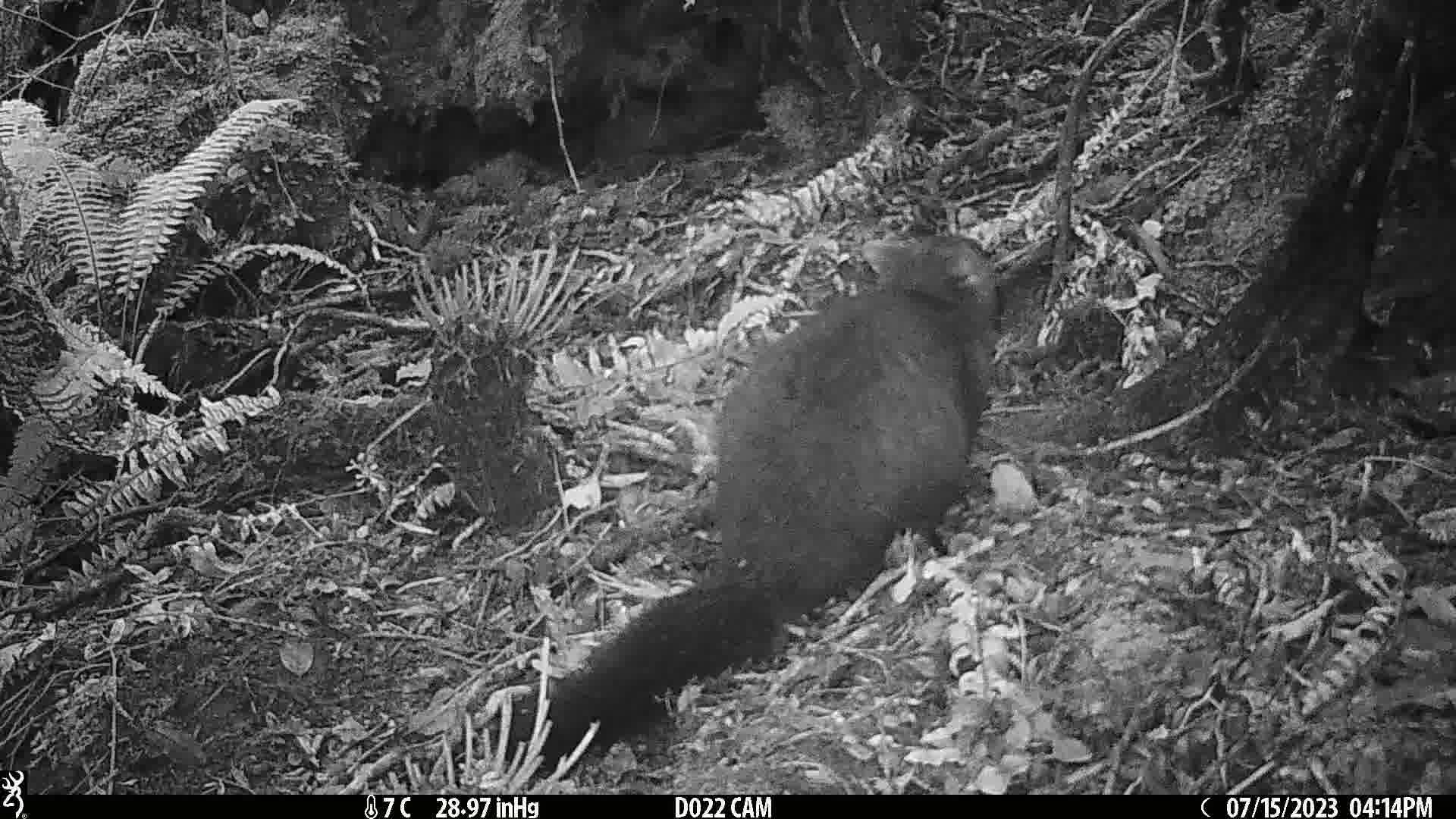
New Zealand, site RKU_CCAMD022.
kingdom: Animalia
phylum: Chordata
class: Mammalia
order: Diprotodontia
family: Phalangeridae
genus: Trichosurus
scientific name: Trichosurus vulpecula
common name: common brushtail possum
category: possum